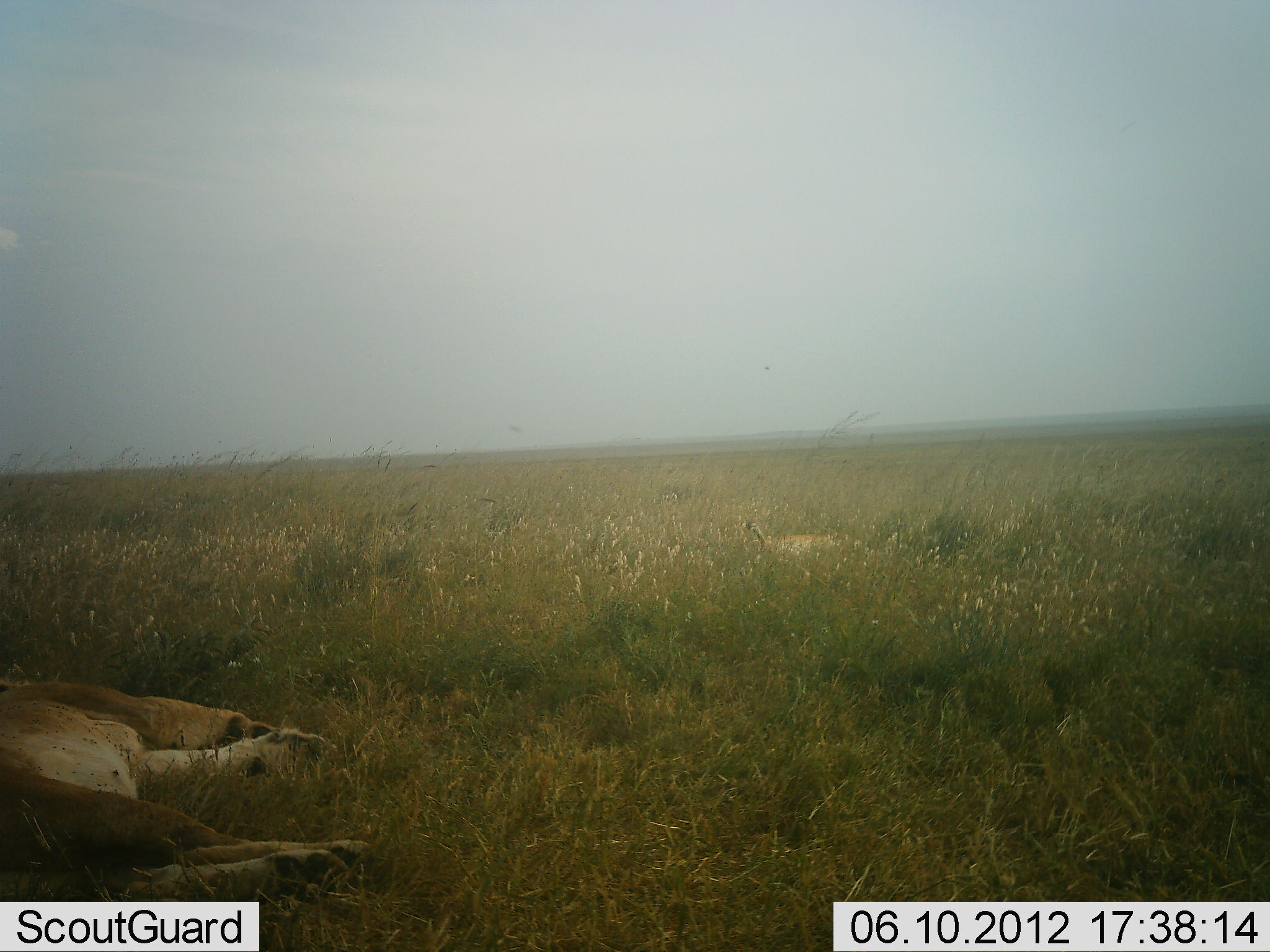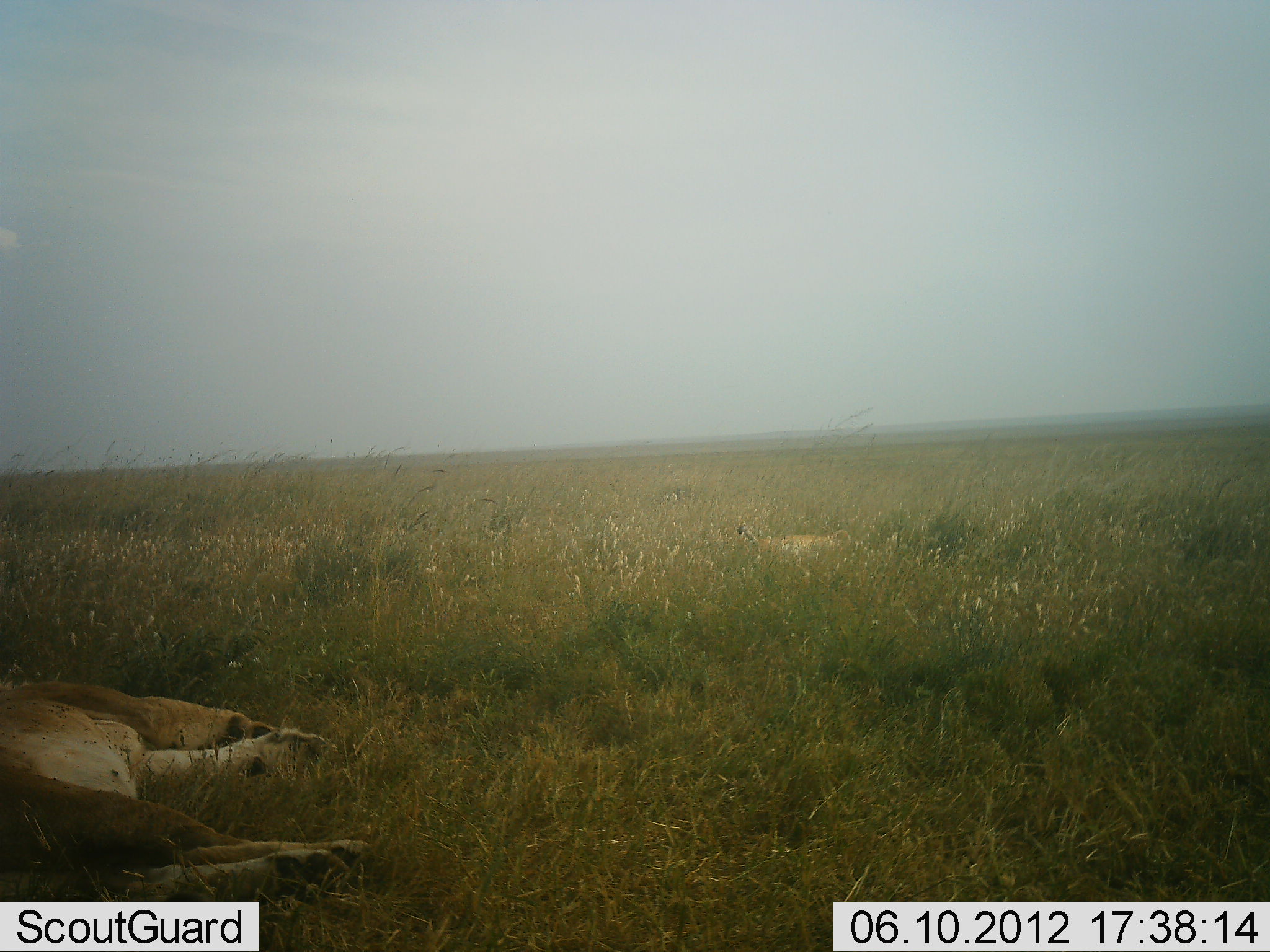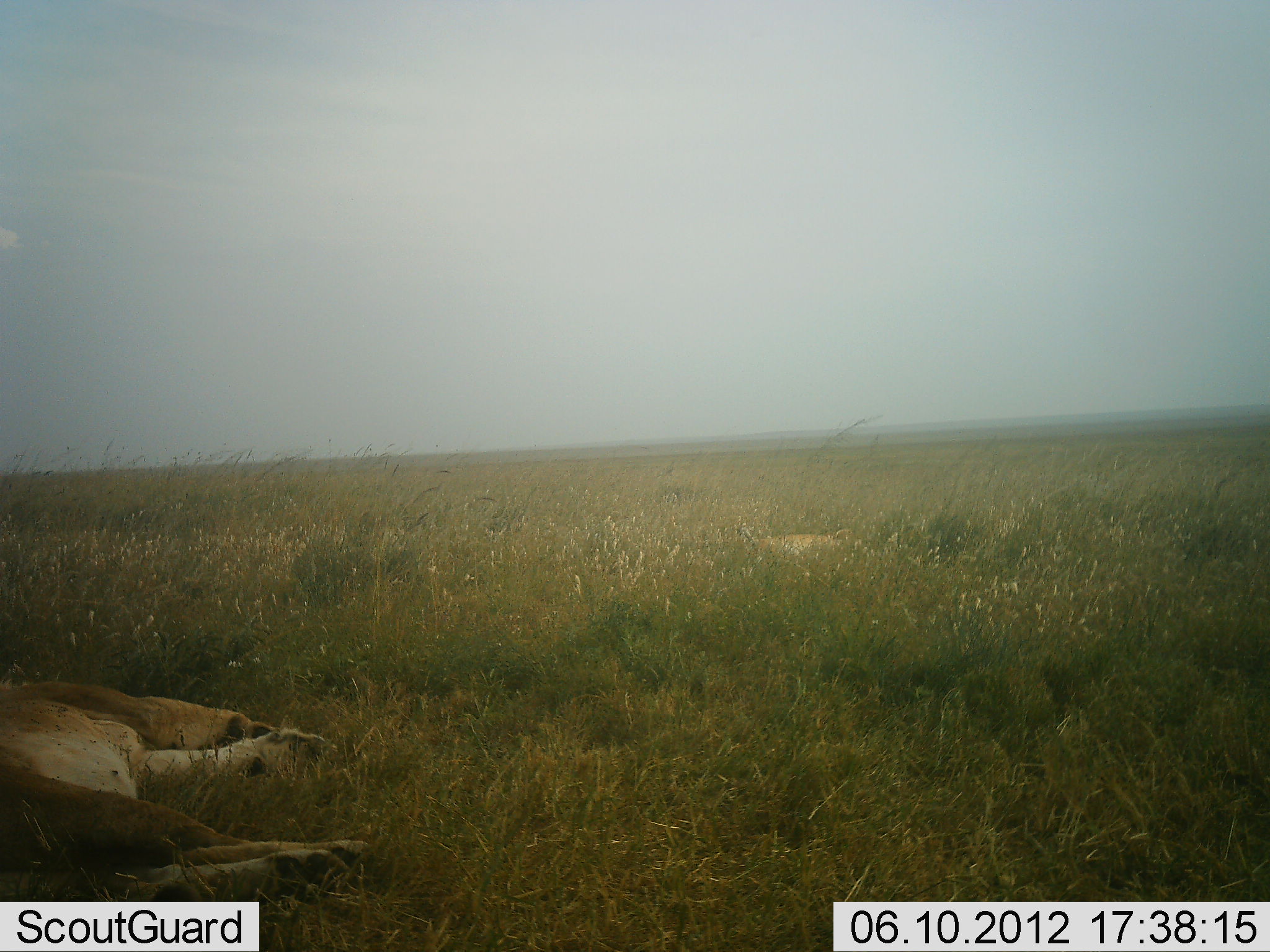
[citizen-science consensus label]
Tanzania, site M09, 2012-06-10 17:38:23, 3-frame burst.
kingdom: Animalia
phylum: Chordata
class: Mammalia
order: Carnivora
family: Felidae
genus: Panthera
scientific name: Panthera leo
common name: lion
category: lionfemale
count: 2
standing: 0%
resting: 100%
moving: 0%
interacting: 0%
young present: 10%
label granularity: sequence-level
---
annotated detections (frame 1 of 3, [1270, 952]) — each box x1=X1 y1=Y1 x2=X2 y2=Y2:
animal: x1=1 y1=677 x2=378 y2=902; x1=743 y1=516 x2=840 y2=557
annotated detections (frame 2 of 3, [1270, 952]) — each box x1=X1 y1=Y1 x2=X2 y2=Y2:
animal: x1=0 y1=676 x2=377 y2=902; x1=737 y1=522 x2=852 y2=551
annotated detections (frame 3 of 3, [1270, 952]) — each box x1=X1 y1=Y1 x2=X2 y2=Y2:
animal: x1=0 y1=658 x2=374 y2=900; x1=751 y1=527 x2=853 y2=556